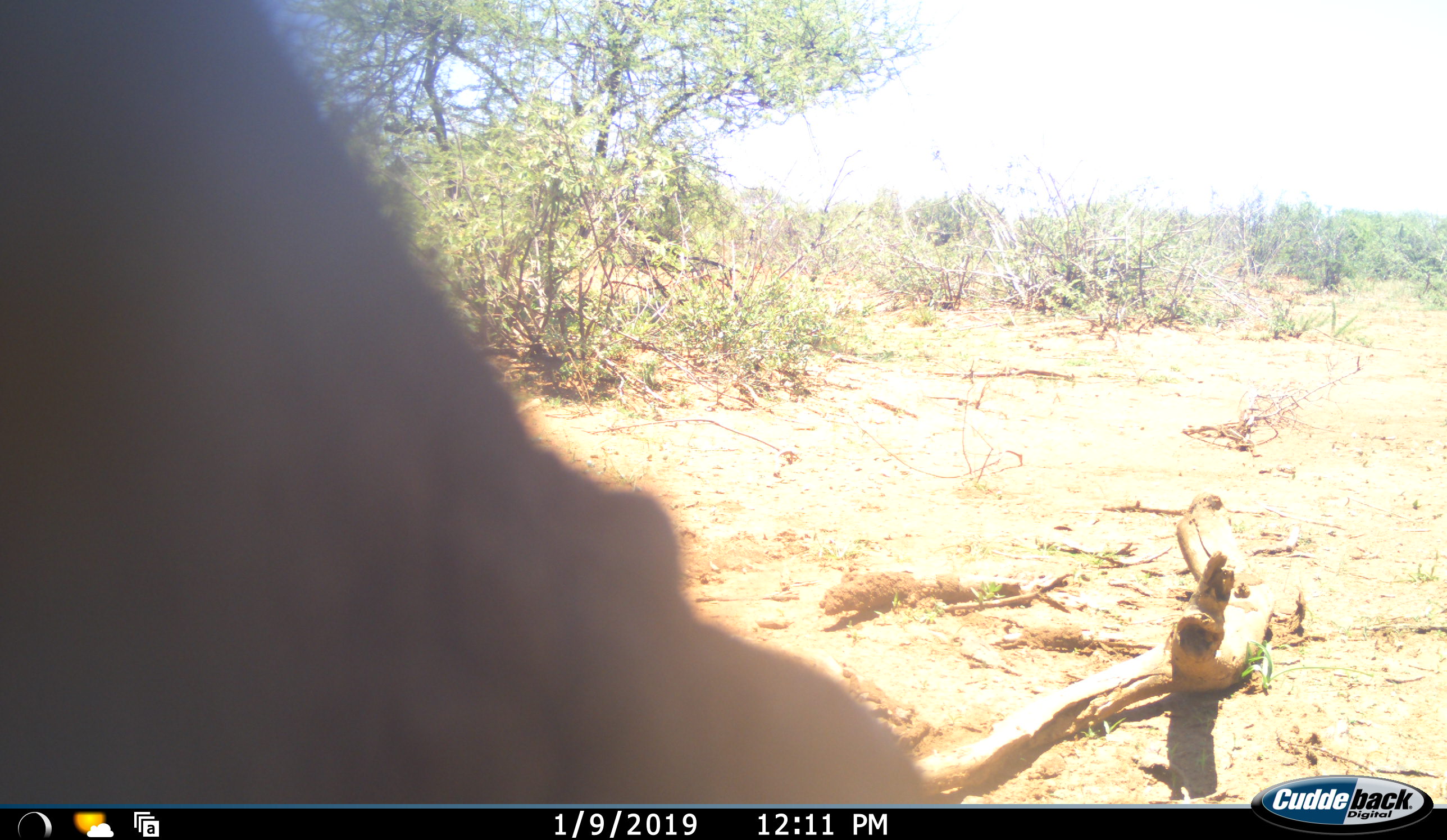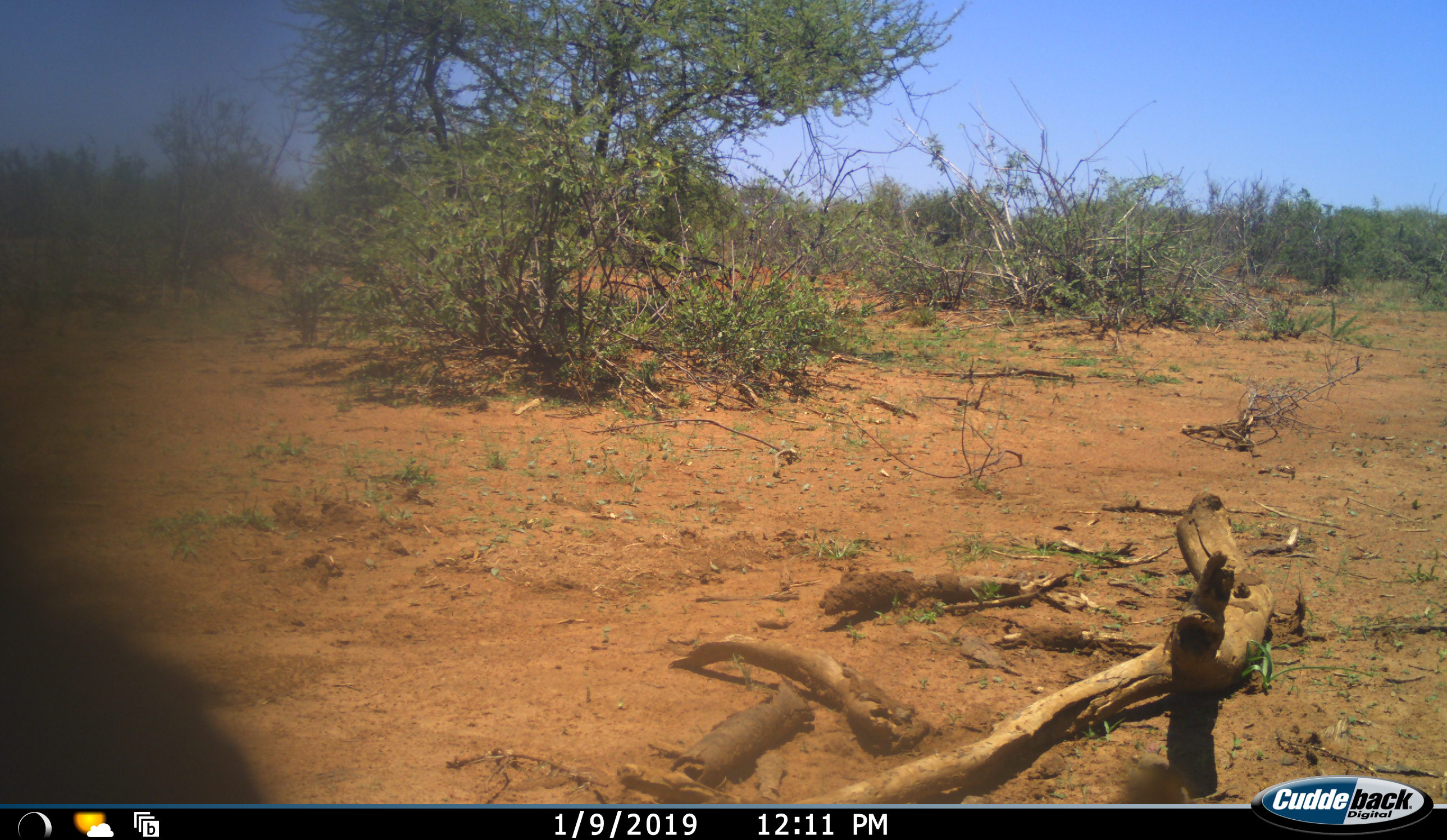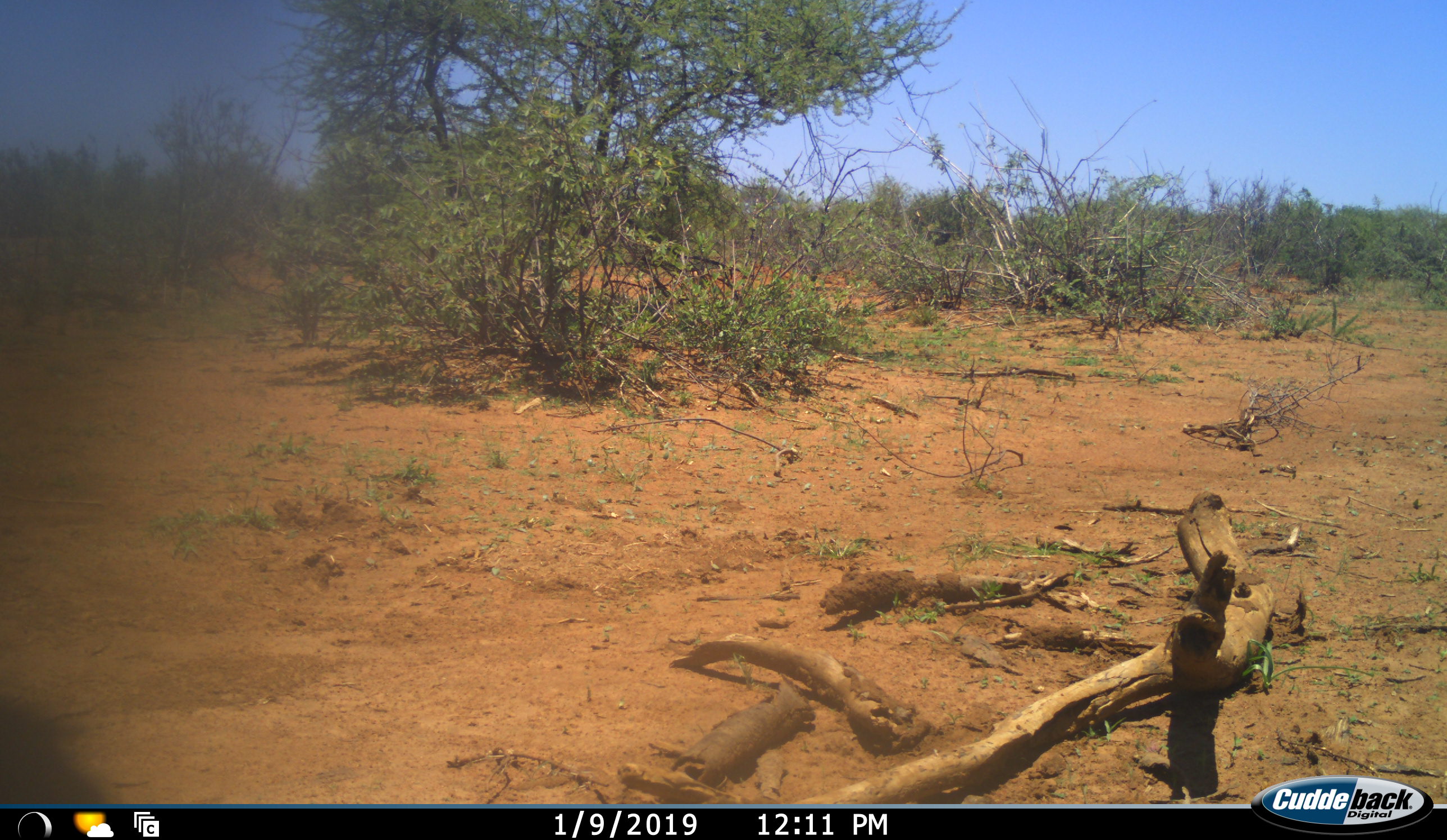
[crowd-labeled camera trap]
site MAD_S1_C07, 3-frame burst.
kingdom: Animalia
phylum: Chordata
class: Mammalia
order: Proboscidea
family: Elephantidae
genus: Loxodonta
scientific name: Loxodonta africana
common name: african bush elephant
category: elephant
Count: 1.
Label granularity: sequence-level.